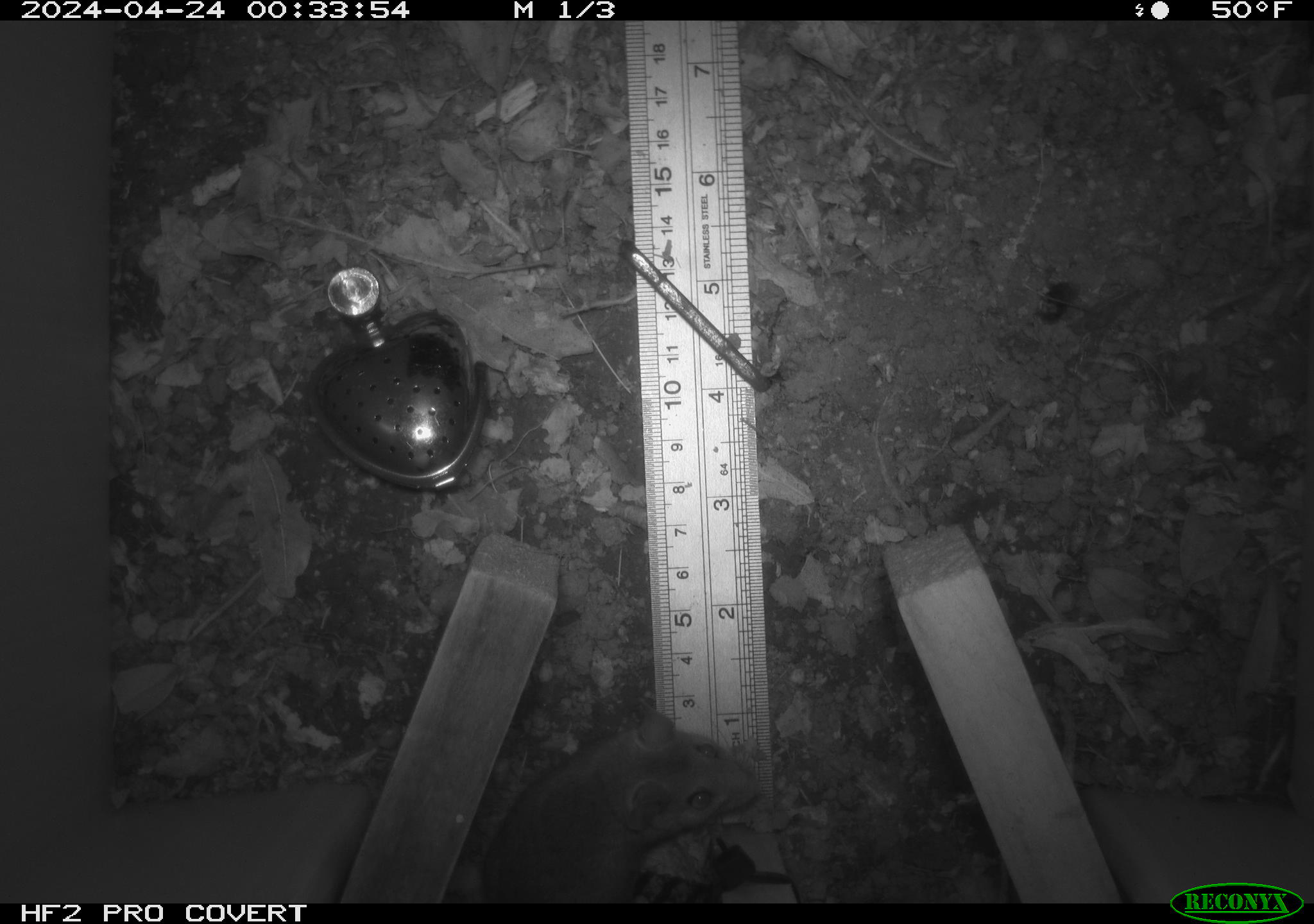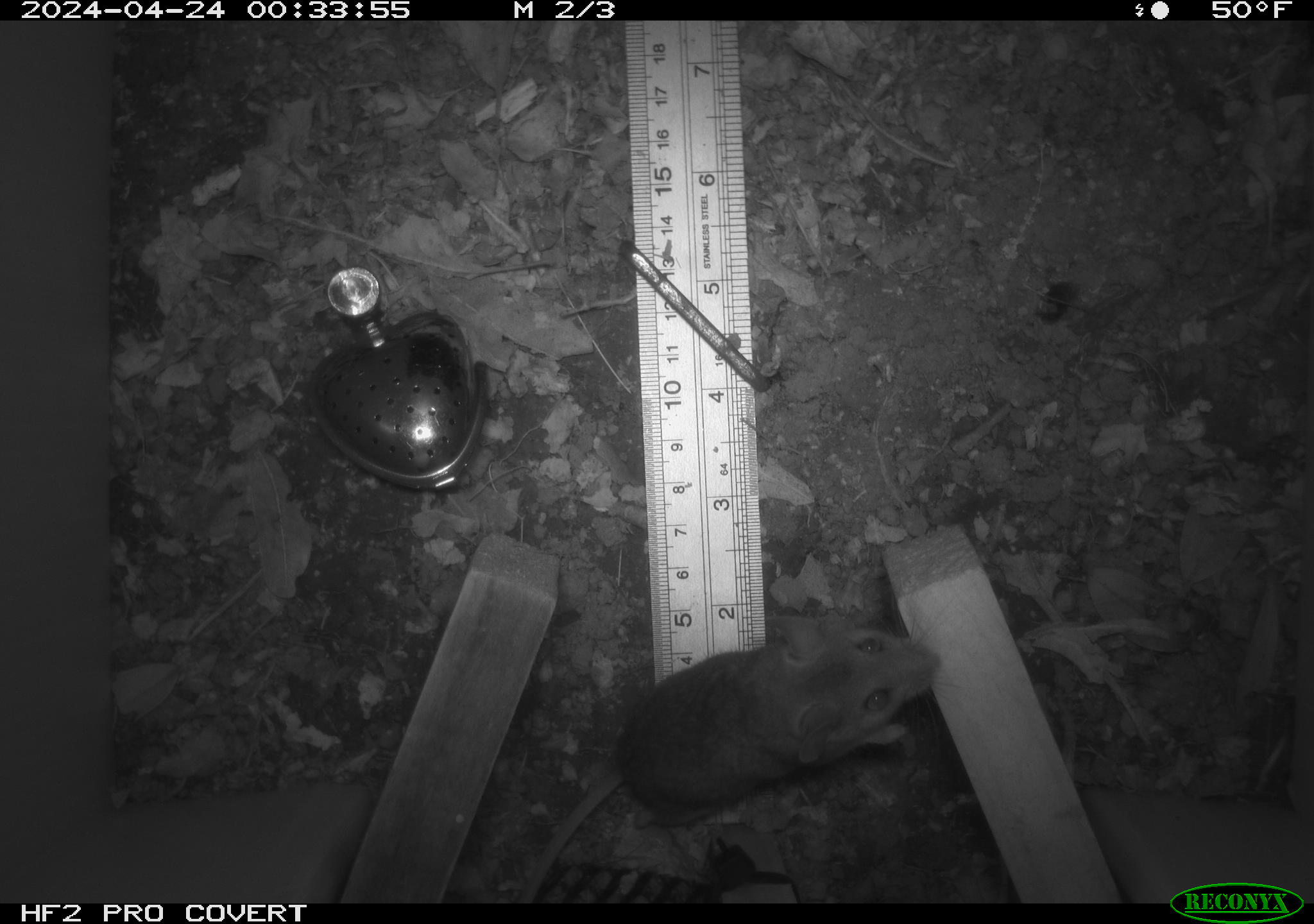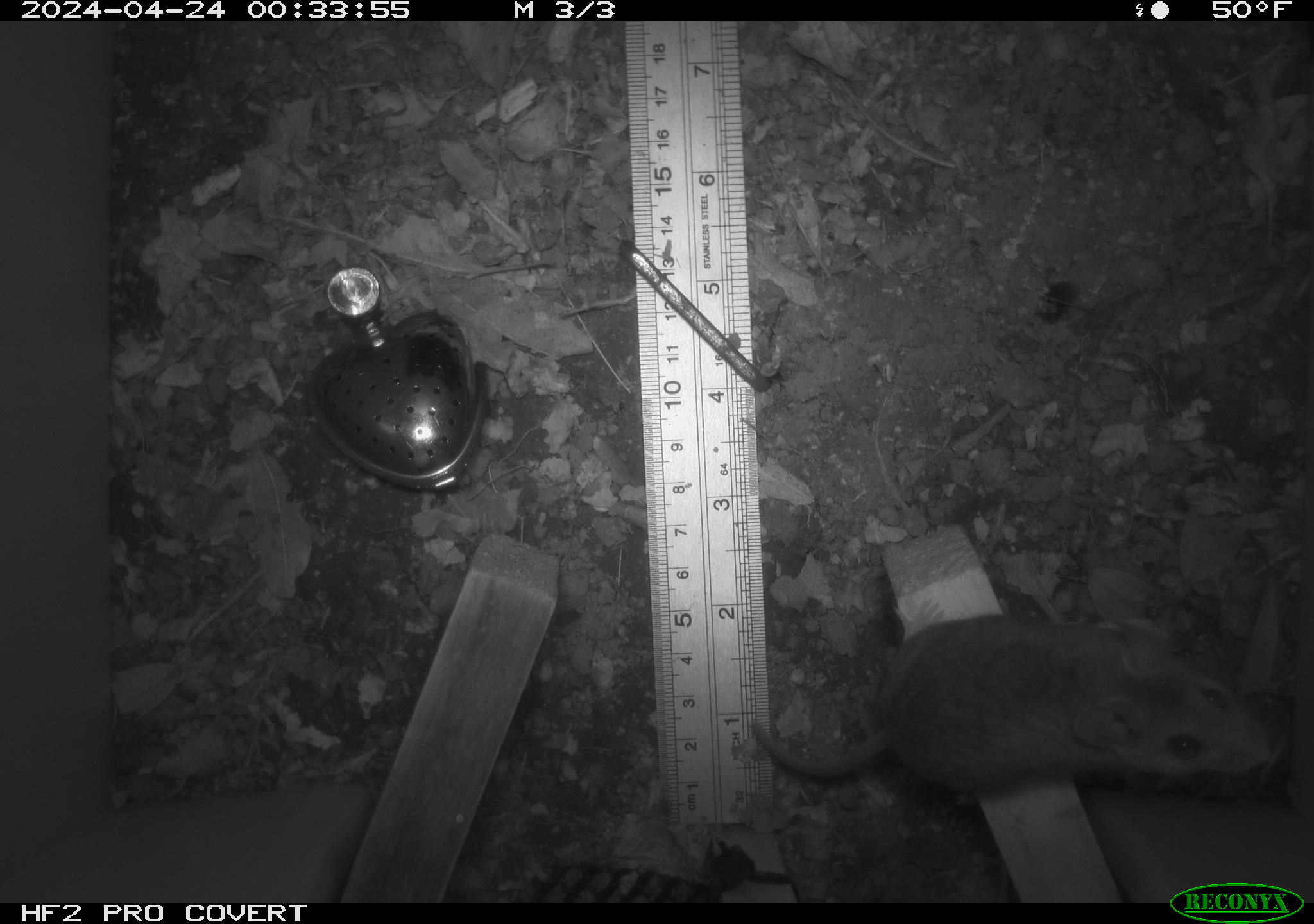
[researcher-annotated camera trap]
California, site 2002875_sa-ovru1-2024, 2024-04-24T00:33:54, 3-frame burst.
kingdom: Animalia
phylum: Chordata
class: Mammalia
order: Rodentia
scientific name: Rodentia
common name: mouse species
Mouse species (Rodentia).